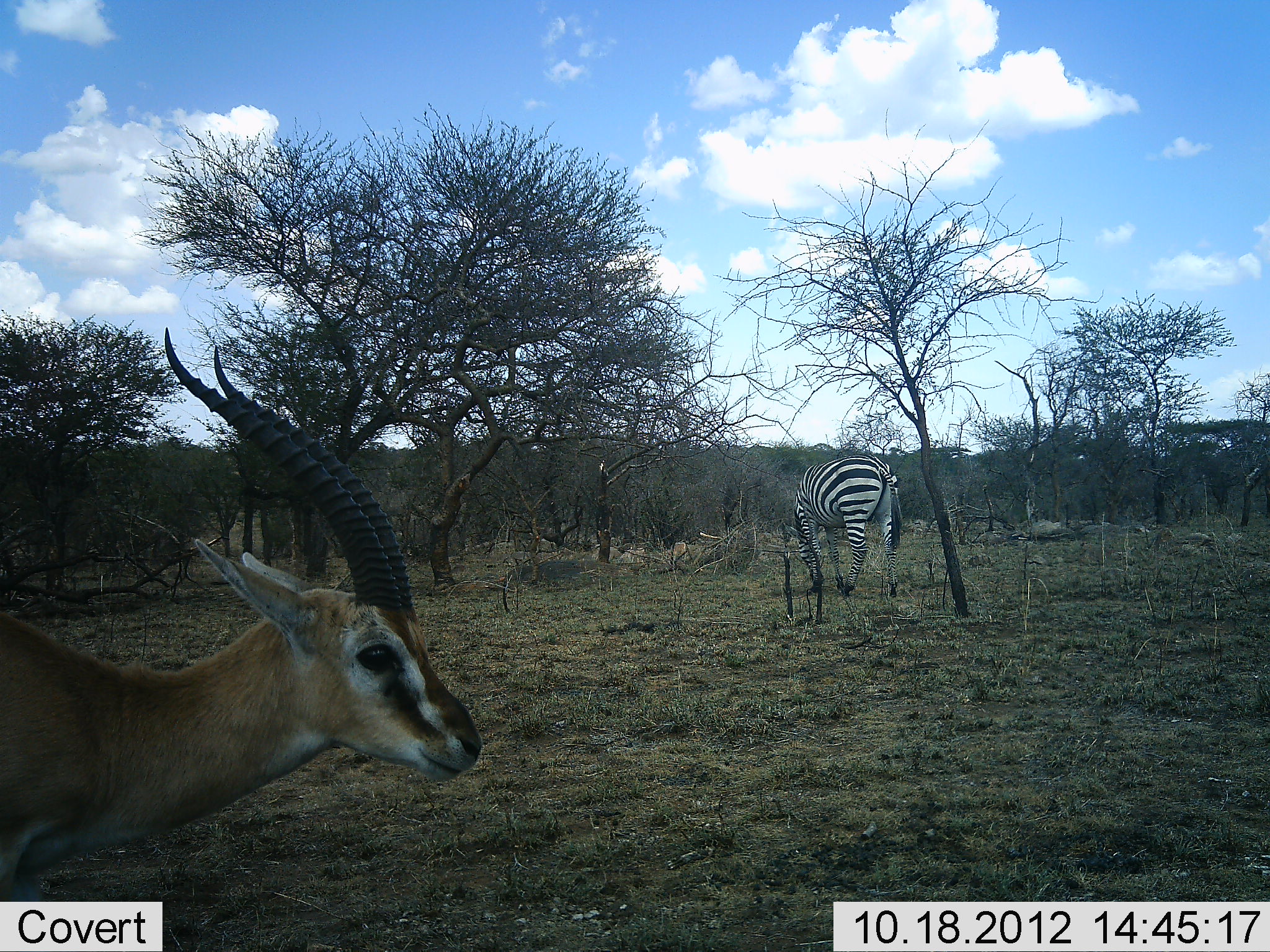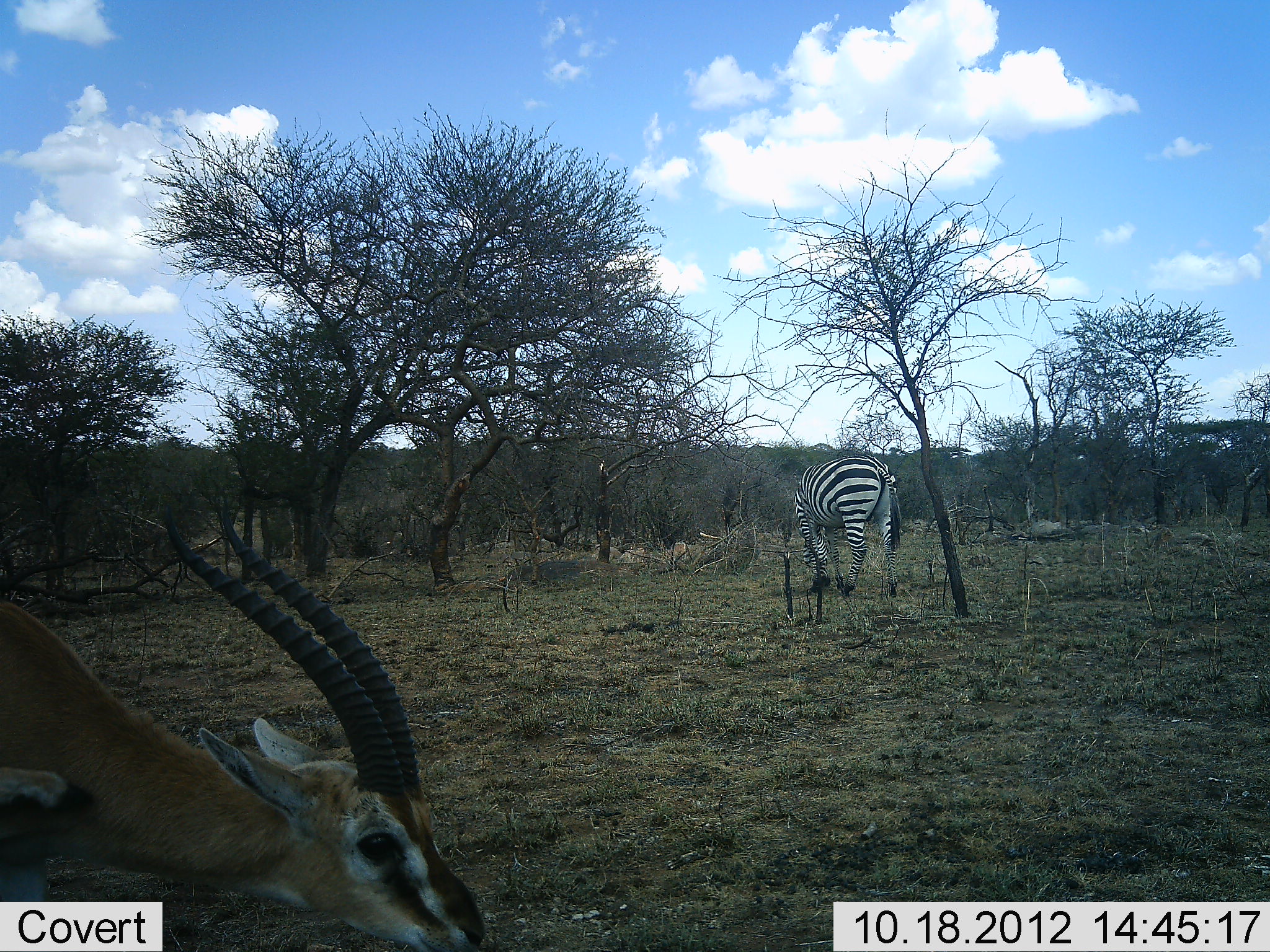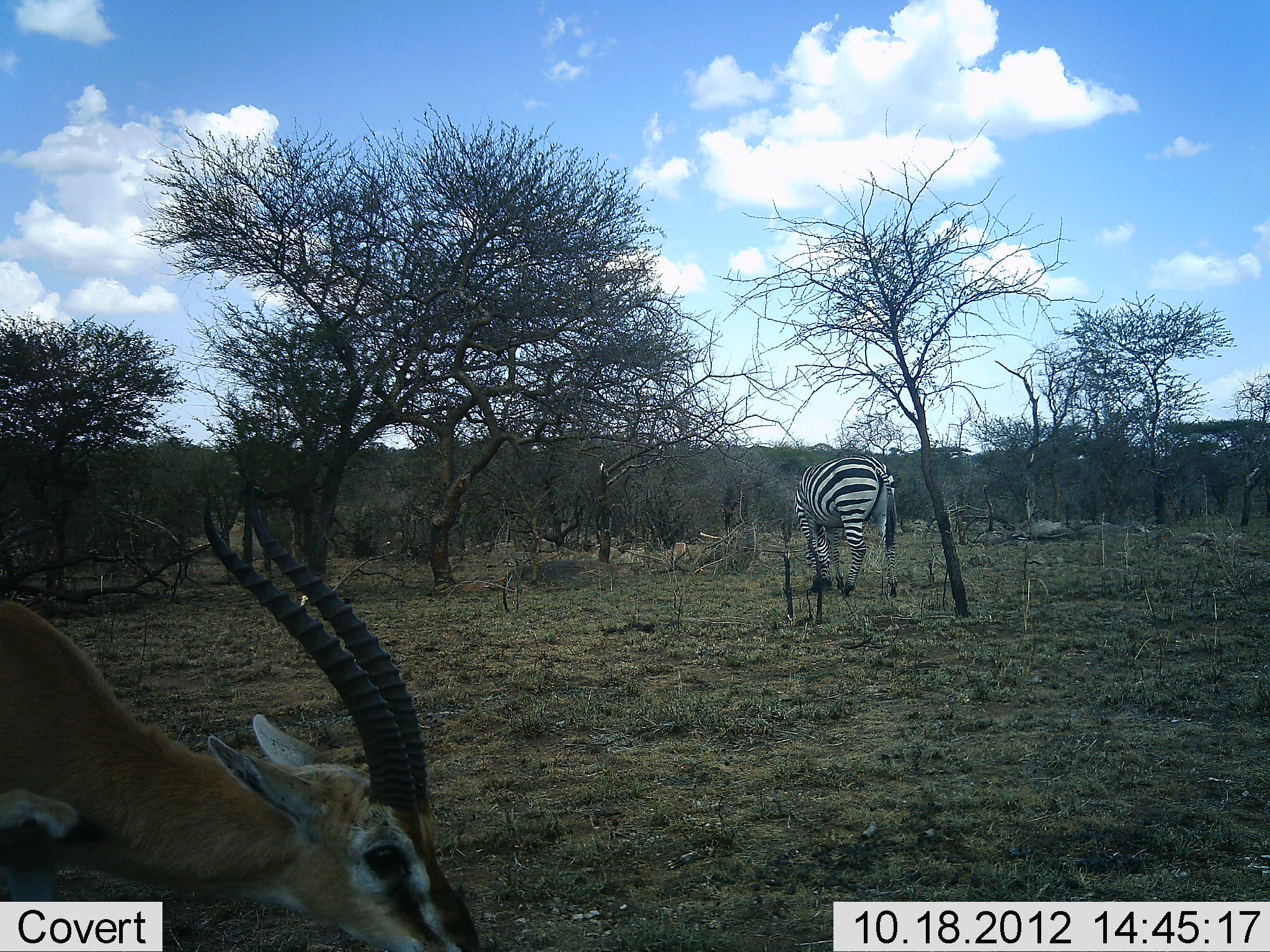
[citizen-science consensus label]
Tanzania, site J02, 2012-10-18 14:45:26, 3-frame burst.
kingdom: Animalia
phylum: Chordata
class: Mammalia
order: Artiodactyla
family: Bovidae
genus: Eudorcas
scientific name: Eudorcas thomsonii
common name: thomson's gazelle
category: gazellethomsons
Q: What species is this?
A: Gazellethomsons (thomson's gazelle) (Eudorcas thomsonii).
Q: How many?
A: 1.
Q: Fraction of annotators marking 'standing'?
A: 50%.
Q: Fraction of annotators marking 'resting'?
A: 0%.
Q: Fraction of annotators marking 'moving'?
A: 0%.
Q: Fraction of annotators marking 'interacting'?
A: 0%.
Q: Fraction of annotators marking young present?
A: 0%.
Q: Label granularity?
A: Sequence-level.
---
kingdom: Animalia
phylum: Chordata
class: Mammalia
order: Perissodactyla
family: Equidae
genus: Equus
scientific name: Equus quagga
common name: plains zebra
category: zebra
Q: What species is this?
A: Zebra (plains zebra) (Equus quagga).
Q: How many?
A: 1.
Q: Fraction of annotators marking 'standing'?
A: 25%.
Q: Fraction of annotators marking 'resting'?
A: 0%.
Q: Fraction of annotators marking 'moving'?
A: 0%.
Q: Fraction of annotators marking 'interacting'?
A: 0%.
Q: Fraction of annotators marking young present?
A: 0%.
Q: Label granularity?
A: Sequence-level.